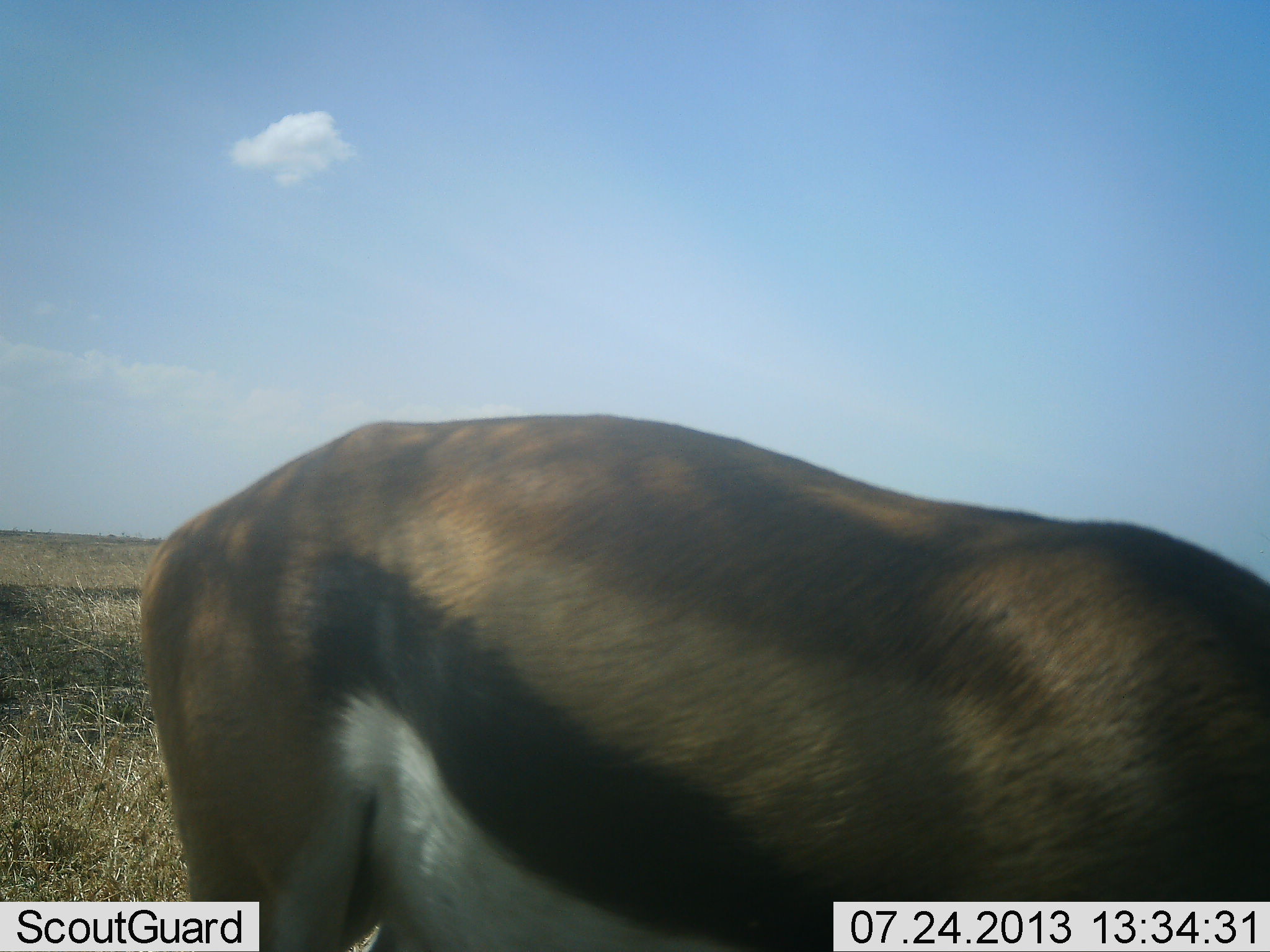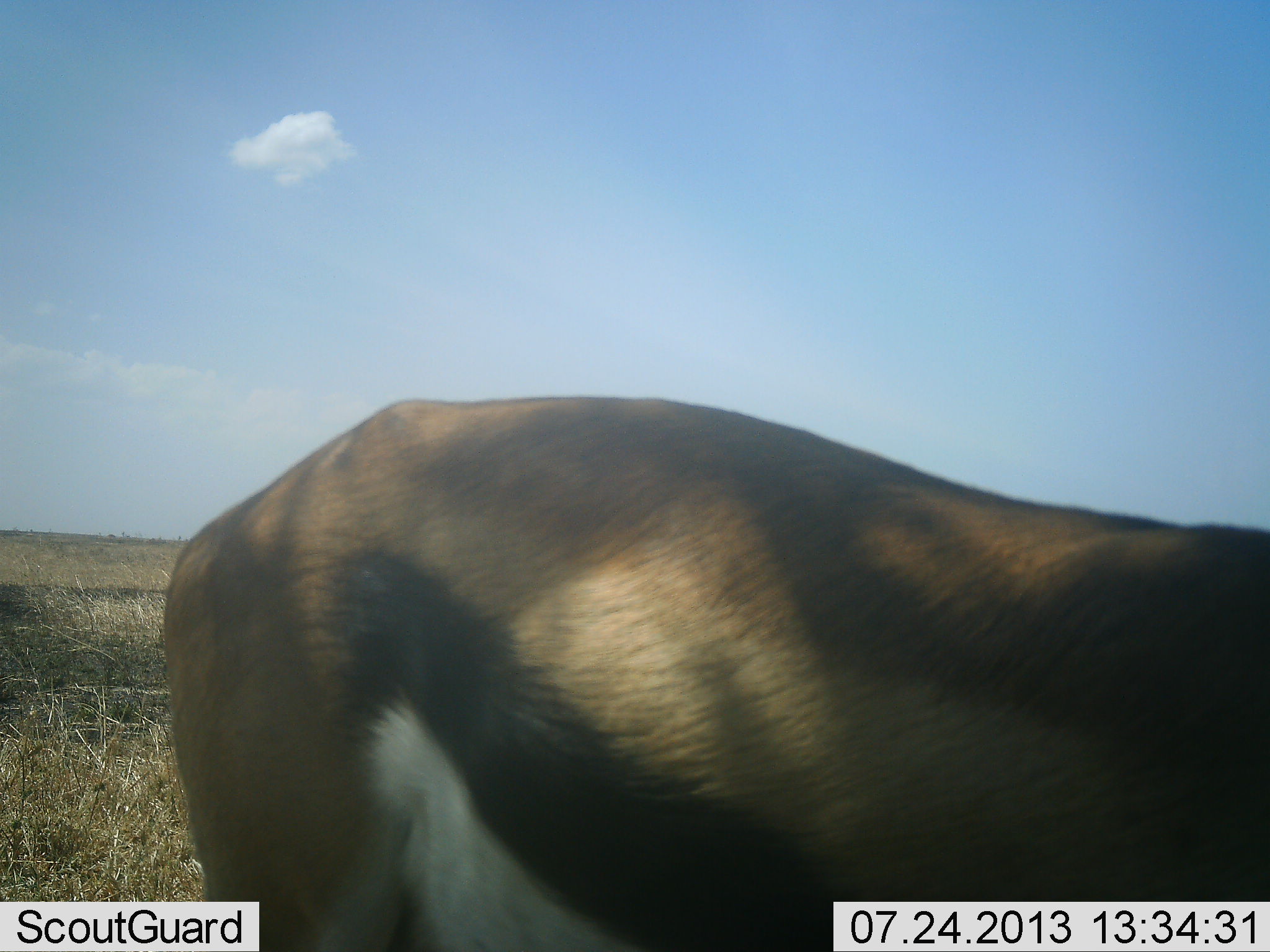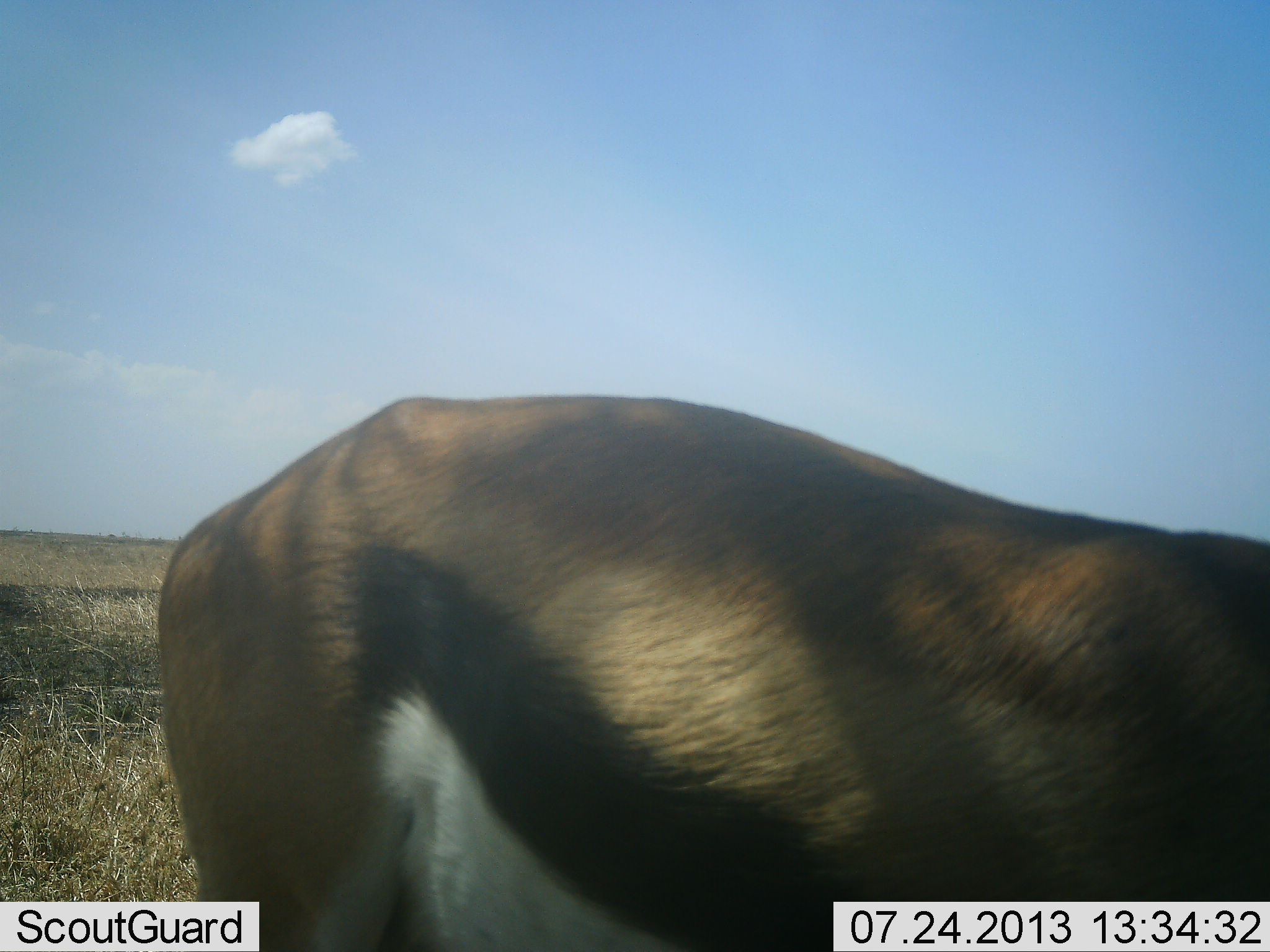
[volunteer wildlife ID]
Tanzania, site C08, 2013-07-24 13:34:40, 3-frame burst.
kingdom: Animalia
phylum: Chordata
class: Mammalia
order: Artiodactyla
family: Bovidae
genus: Eudorcas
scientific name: Eudorcas thomsonii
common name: thomson's gazelle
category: gazellethomsons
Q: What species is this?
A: Gazellethomsons (thomson's gazelle) (Eudorcas thomsonii).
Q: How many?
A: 1.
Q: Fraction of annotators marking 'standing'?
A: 70%.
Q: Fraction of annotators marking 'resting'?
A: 0%.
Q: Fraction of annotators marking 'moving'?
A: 10%.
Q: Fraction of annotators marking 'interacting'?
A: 0%.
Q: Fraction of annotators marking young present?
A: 0%.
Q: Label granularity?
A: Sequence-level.